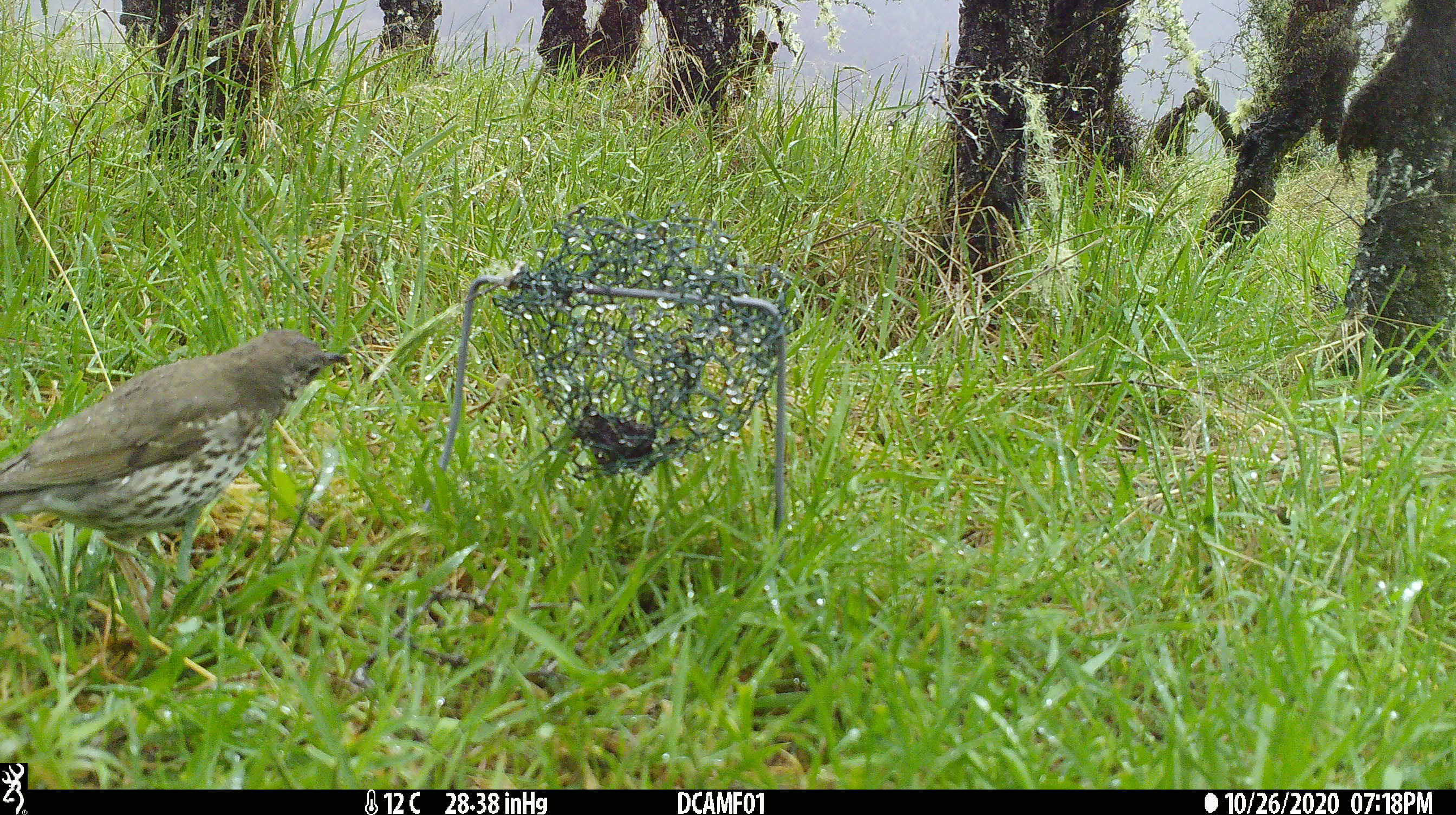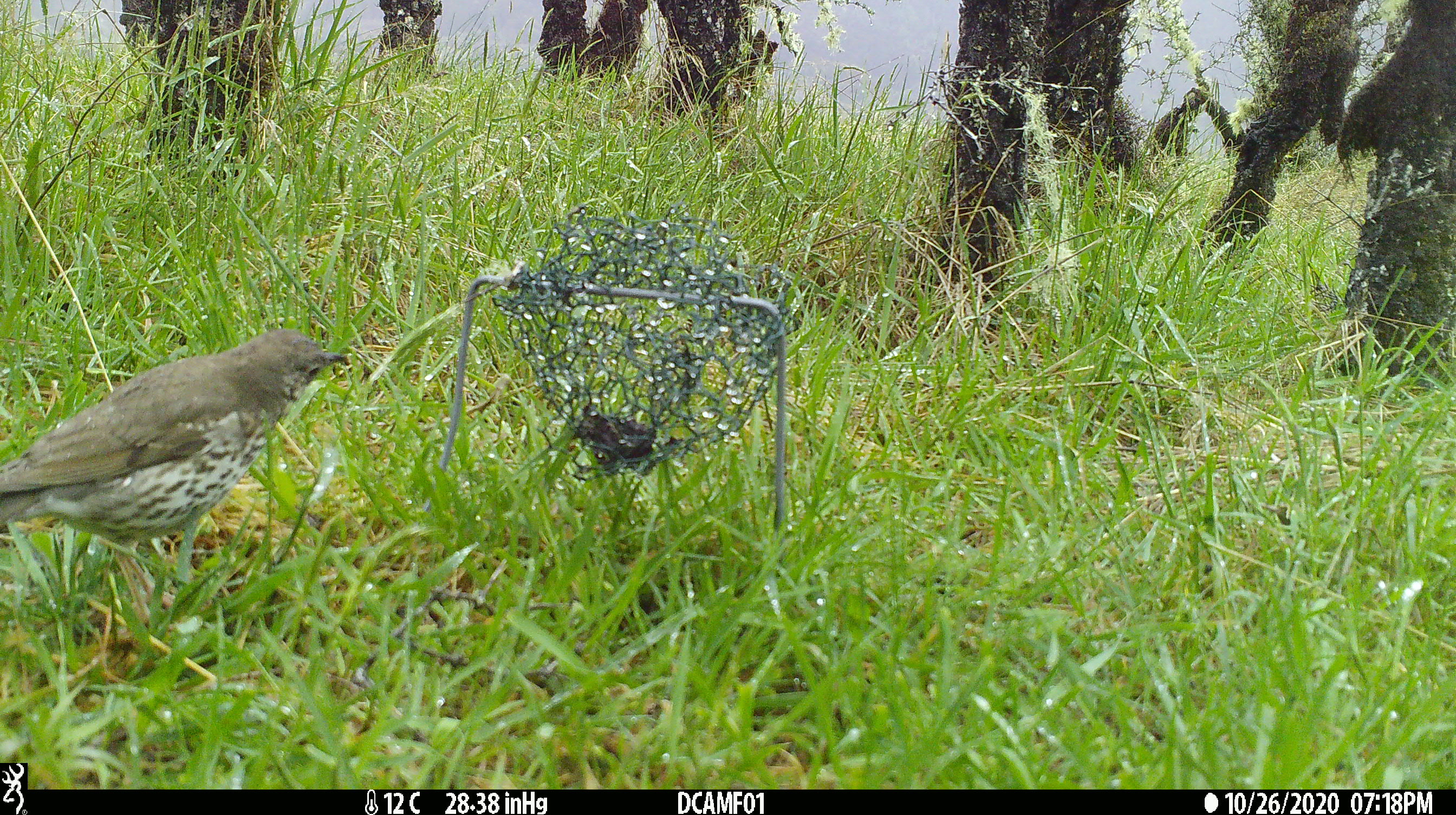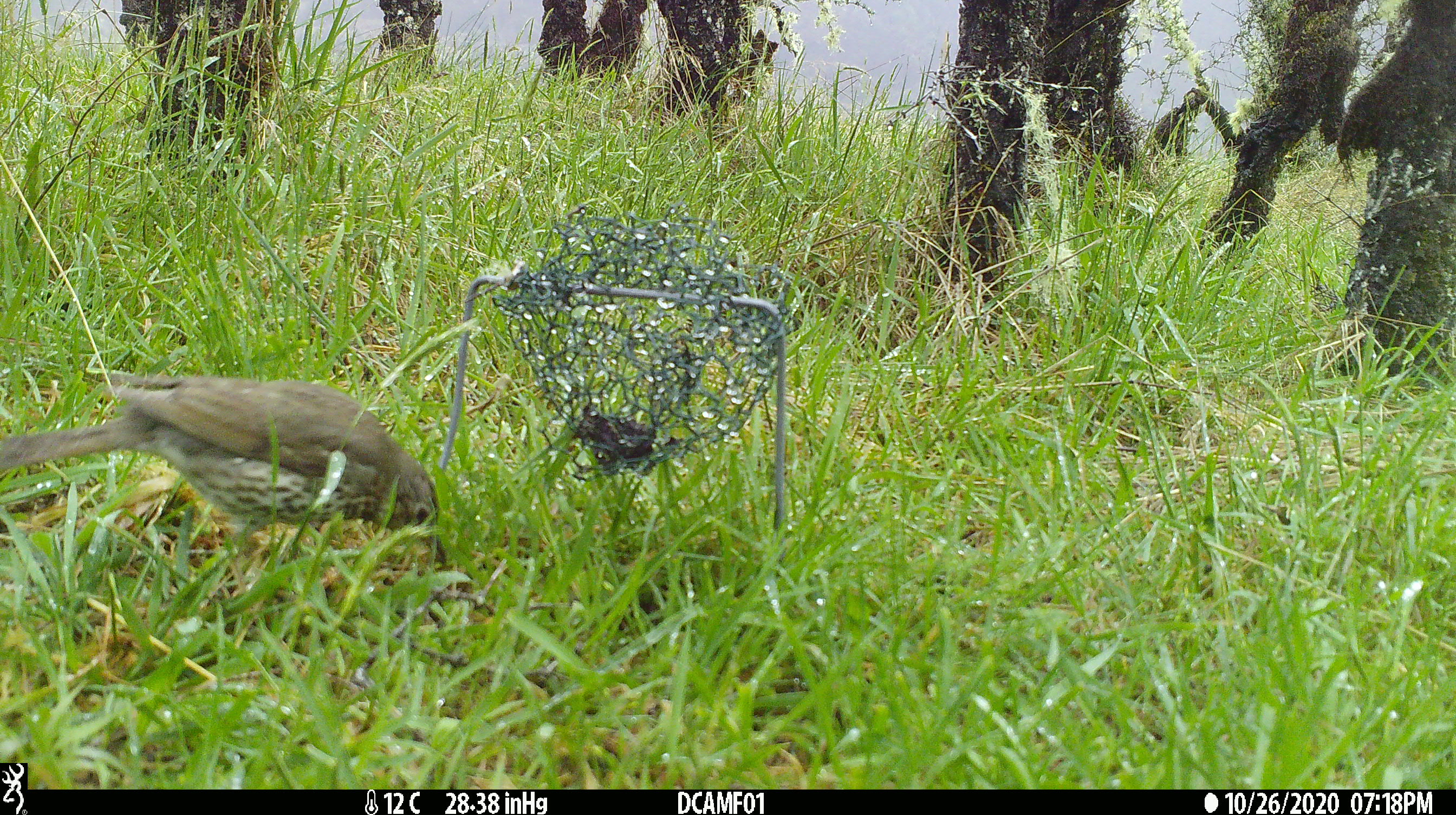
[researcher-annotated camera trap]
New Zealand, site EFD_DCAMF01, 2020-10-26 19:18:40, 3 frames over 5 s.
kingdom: Animalia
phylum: Chordata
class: Aves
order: Passeriformes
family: Turdidae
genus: Turdus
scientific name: Turdus philomelos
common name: song thrush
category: thrush